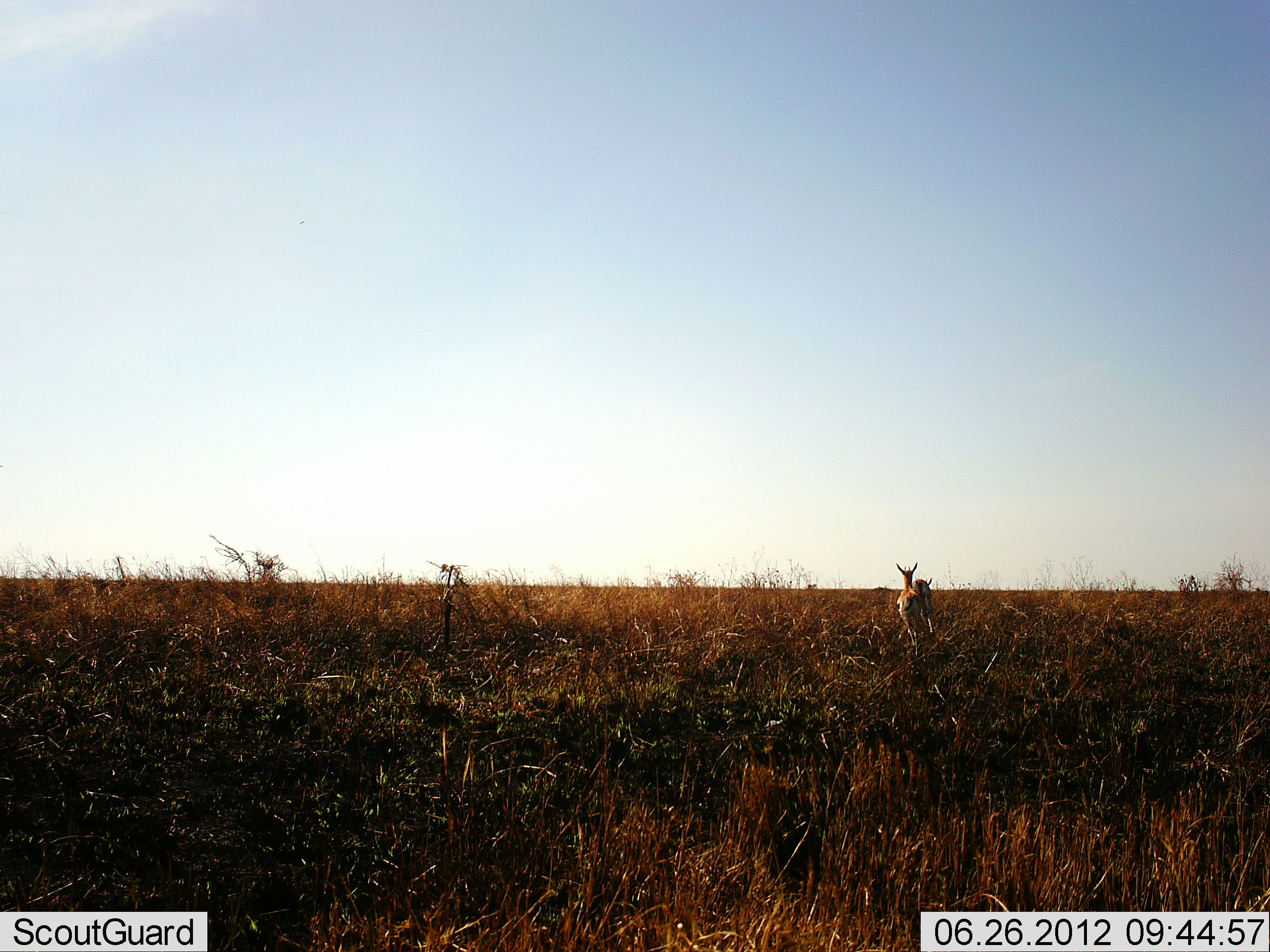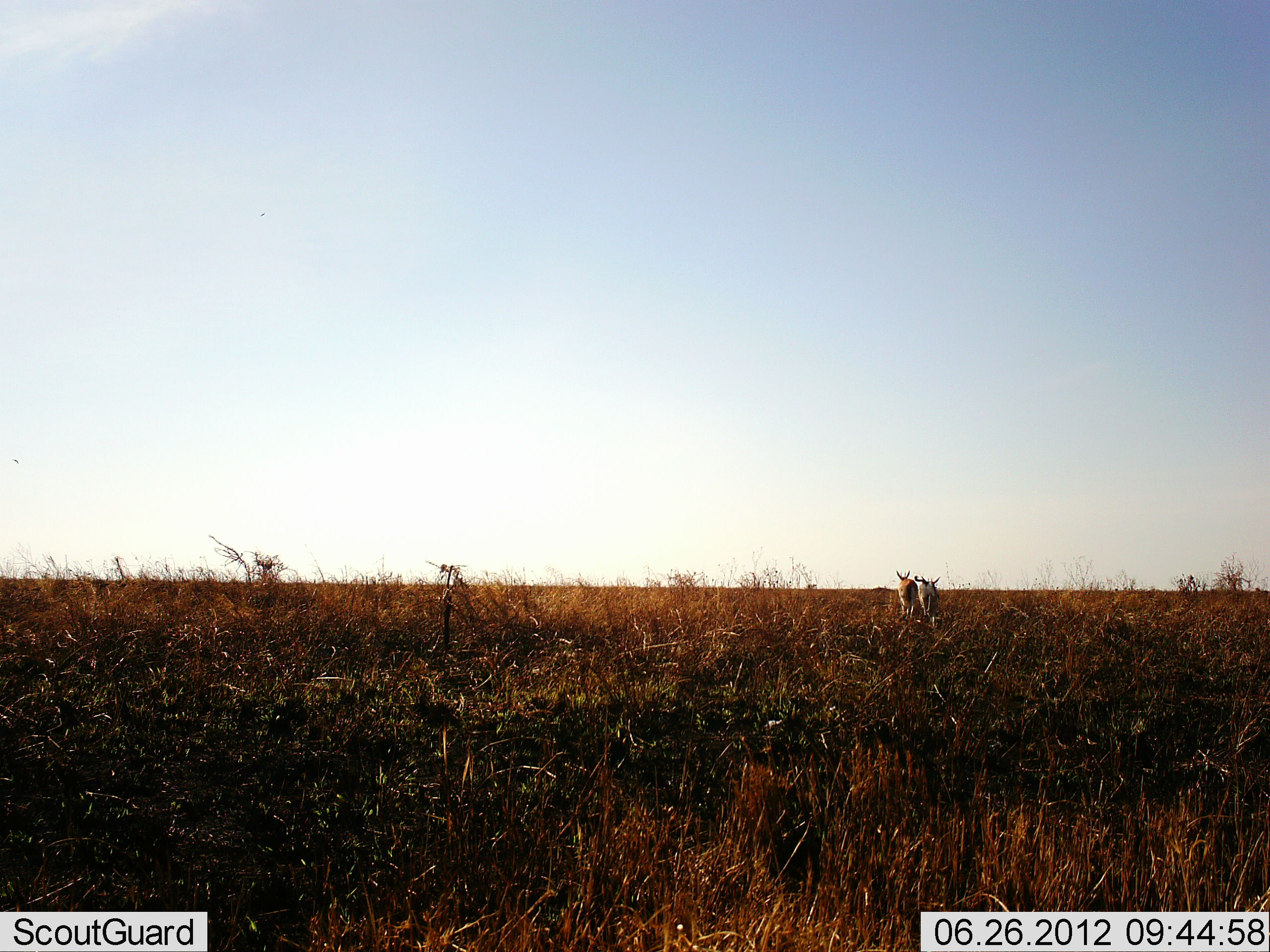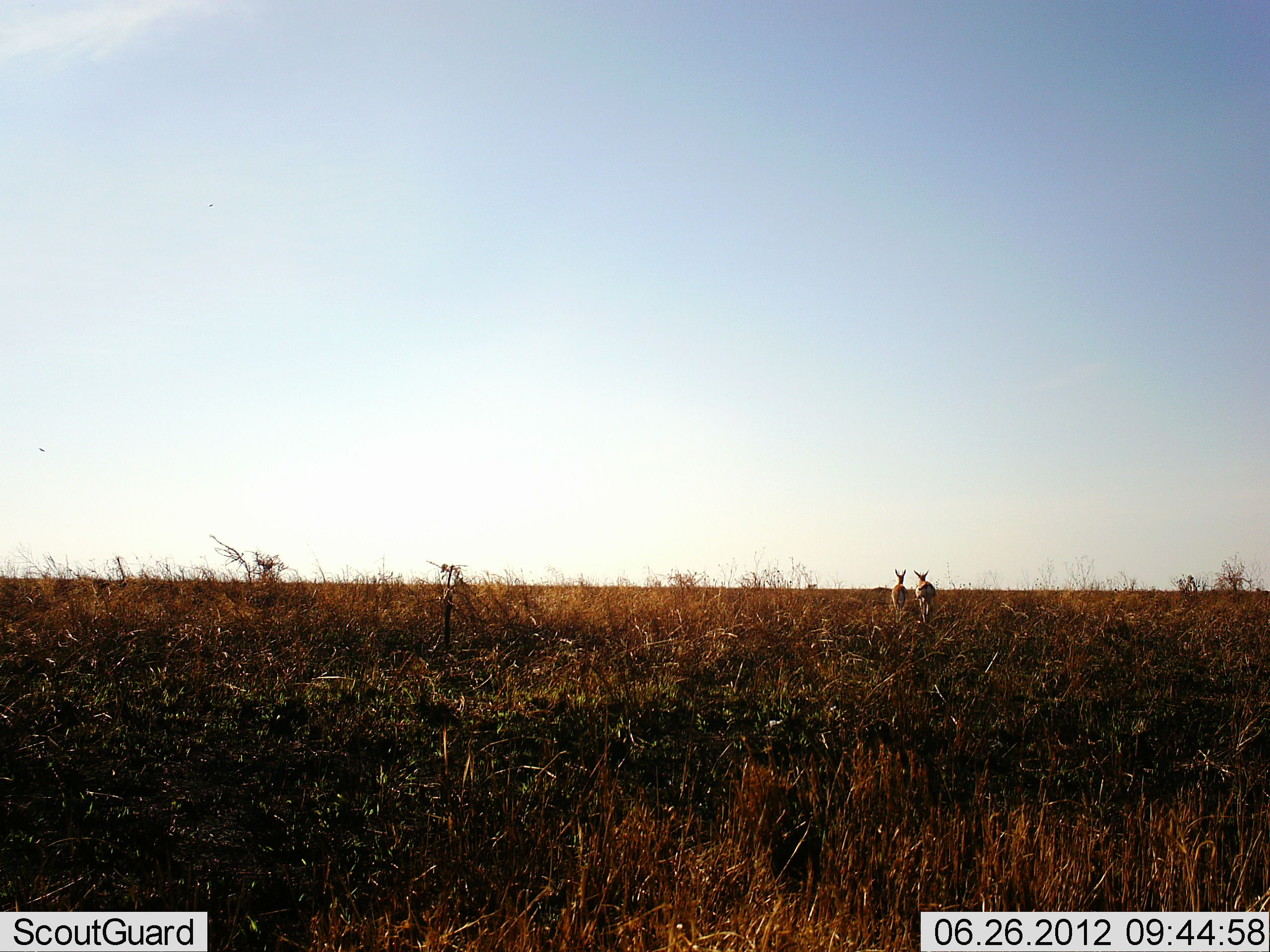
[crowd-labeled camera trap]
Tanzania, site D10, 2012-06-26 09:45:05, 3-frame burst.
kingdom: Animalia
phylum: Chordata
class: Mammalia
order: Artiodactyla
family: Bovidae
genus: Eudorcas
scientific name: Eudorcas thomsonii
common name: thomson's gazelle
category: gazellethomsons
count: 2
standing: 0%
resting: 0%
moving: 100%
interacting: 0%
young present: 0%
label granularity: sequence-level